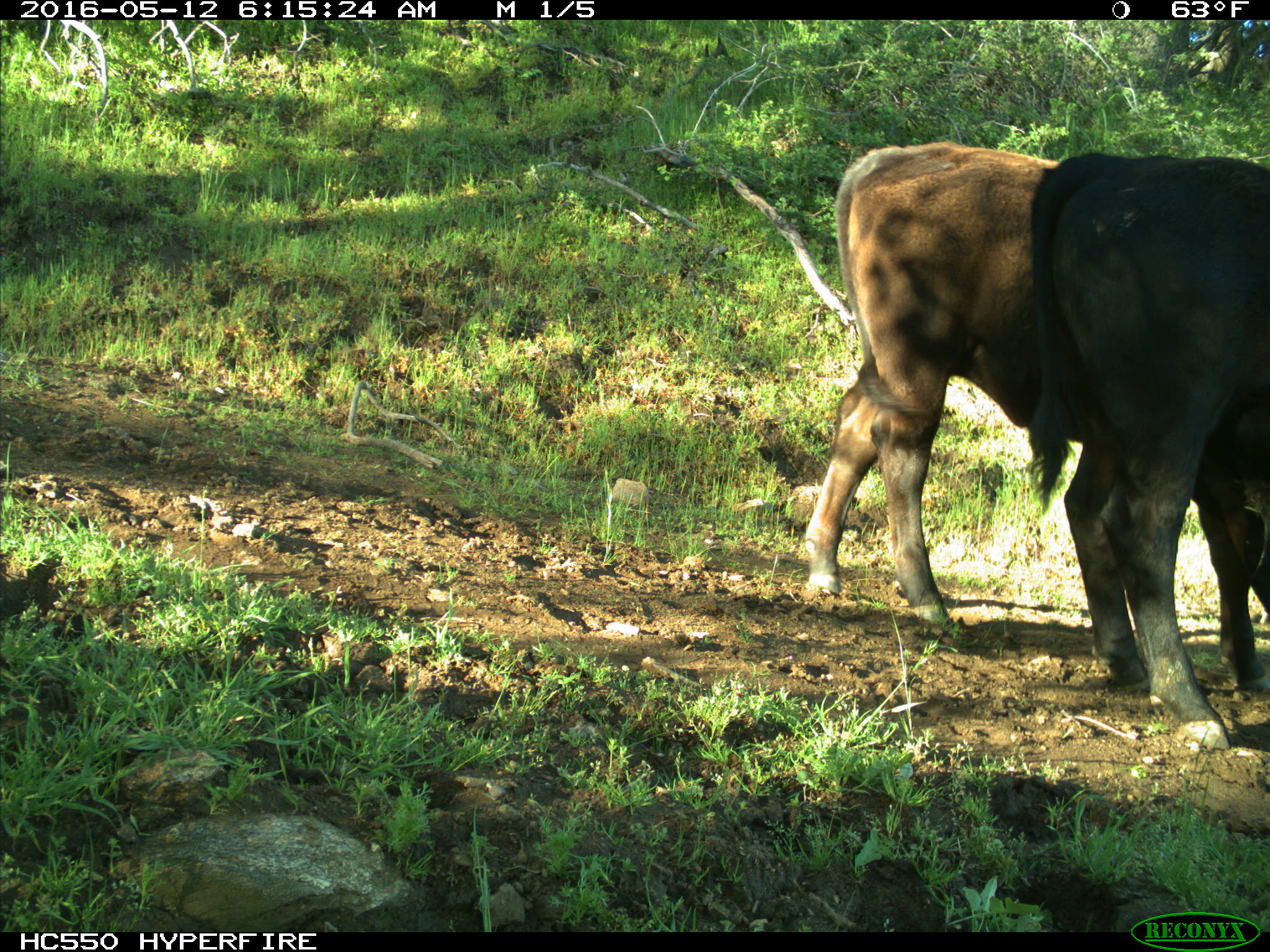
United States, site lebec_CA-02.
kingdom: Animalia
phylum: Chordata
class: Mammalia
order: Artiodactyla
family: Bovidae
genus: Bos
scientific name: Bos taurus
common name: domestic cow